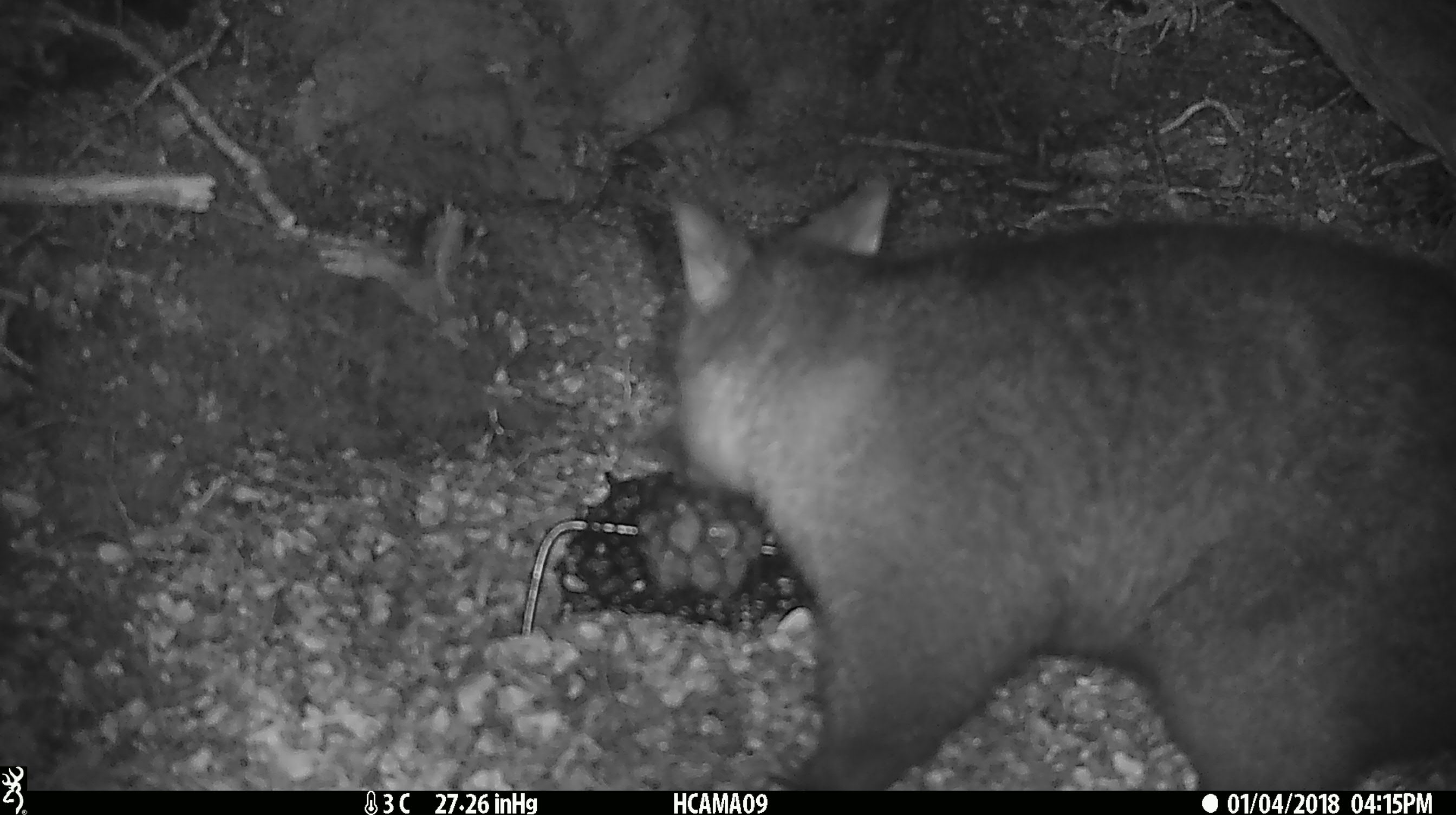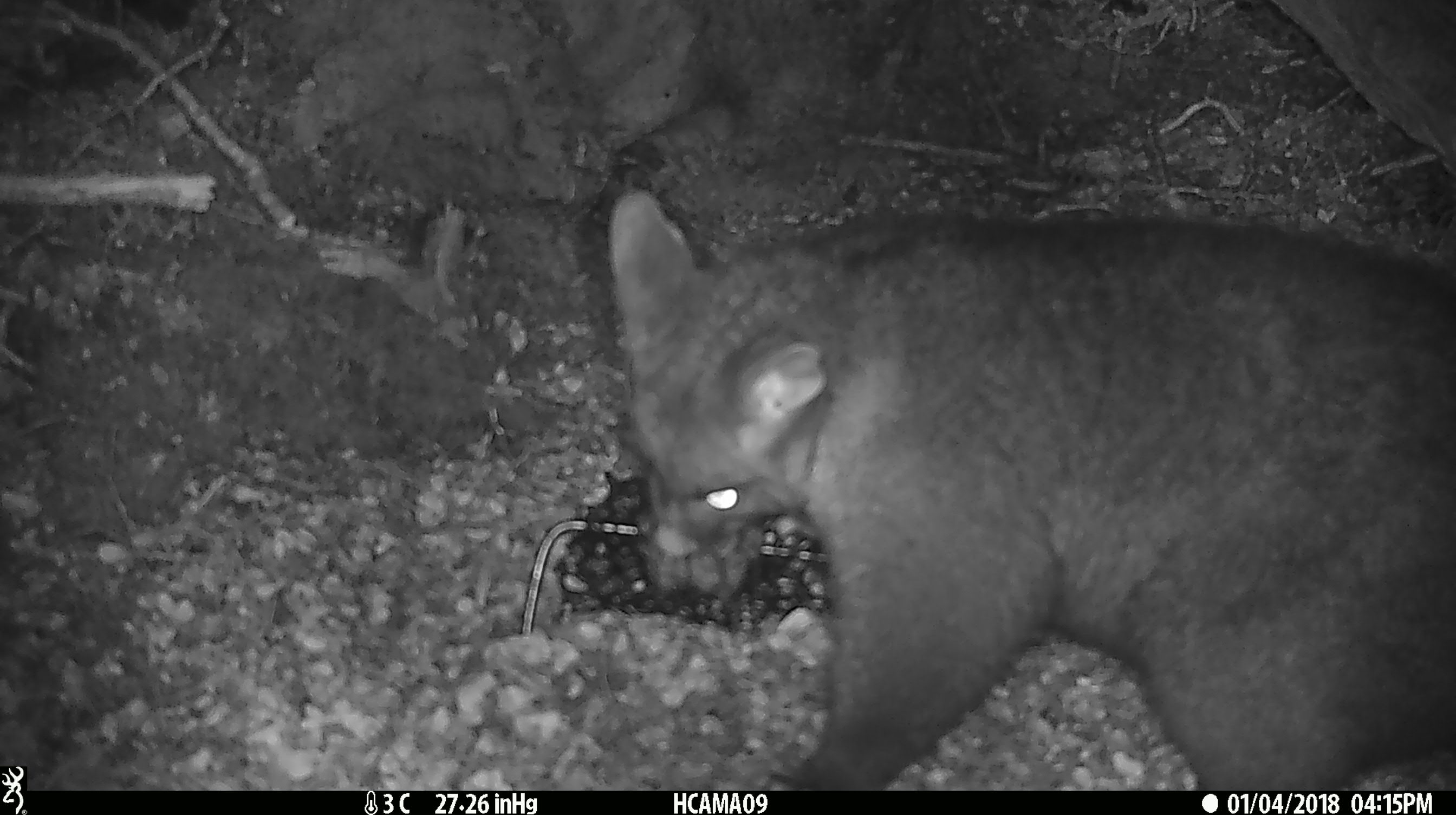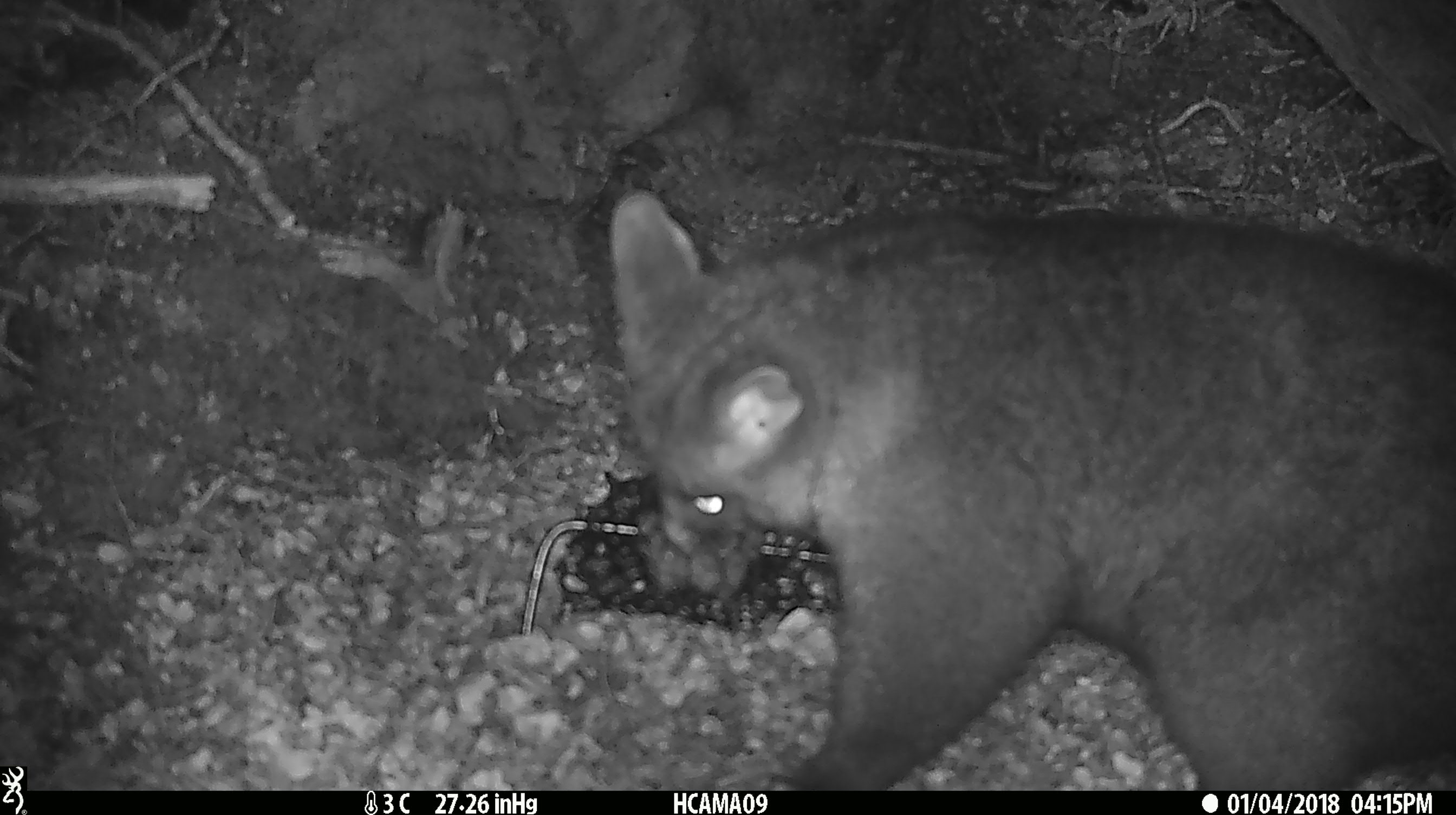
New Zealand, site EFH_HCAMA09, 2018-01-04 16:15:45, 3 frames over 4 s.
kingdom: Animalia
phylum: Chordata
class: Mammalia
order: Diprotodontia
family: Phalangeridae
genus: Trichosurus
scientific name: Trichosurus vulpecula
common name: common brushtail possum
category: possum